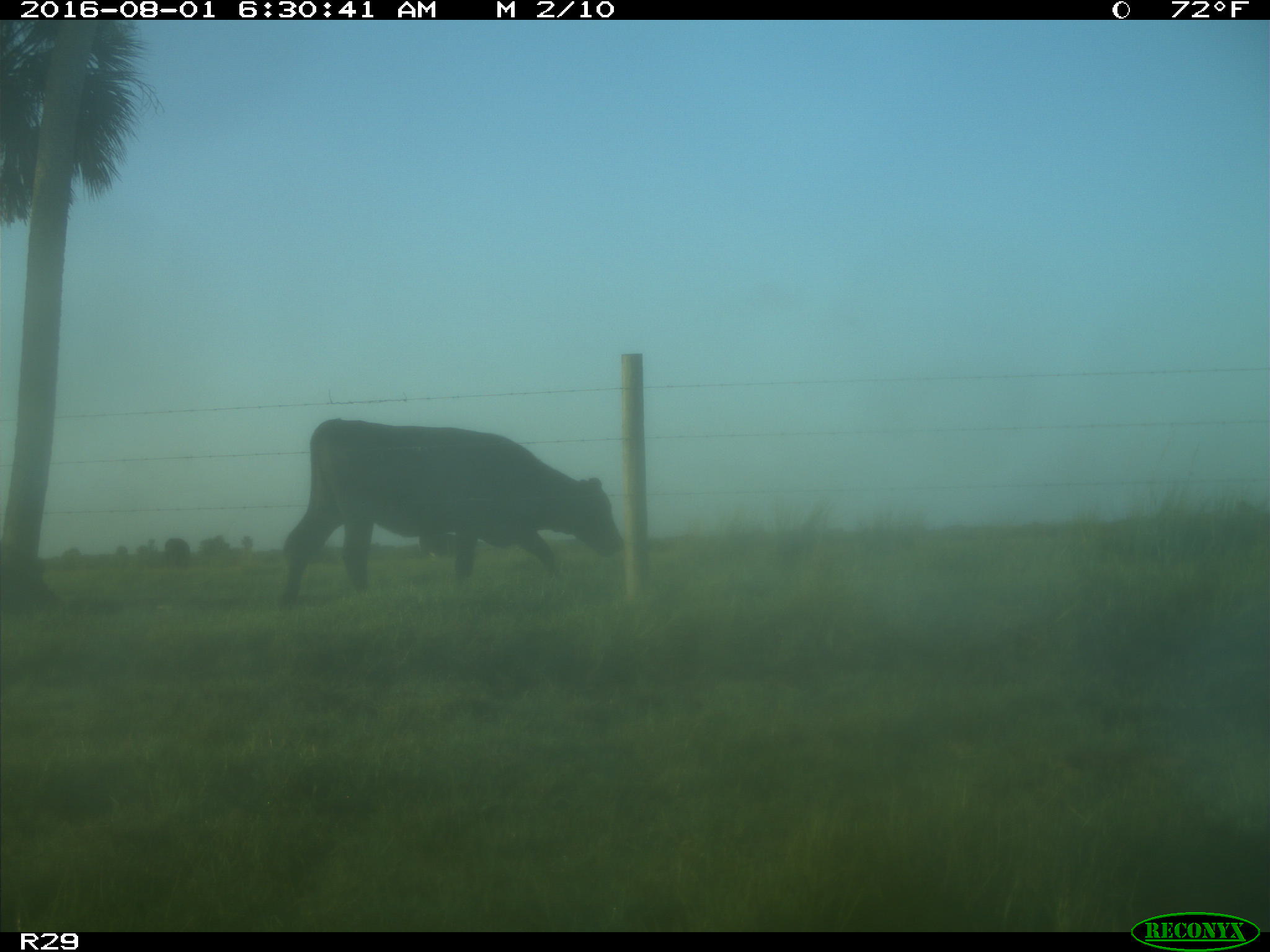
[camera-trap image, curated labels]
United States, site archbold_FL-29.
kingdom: Animalia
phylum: Chordata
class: Mammalia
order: Artiodactyla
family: Bovidae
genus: Bos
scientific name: Bos taurus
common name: domestic cow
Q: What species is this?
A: Bos taurus (domestic cow).